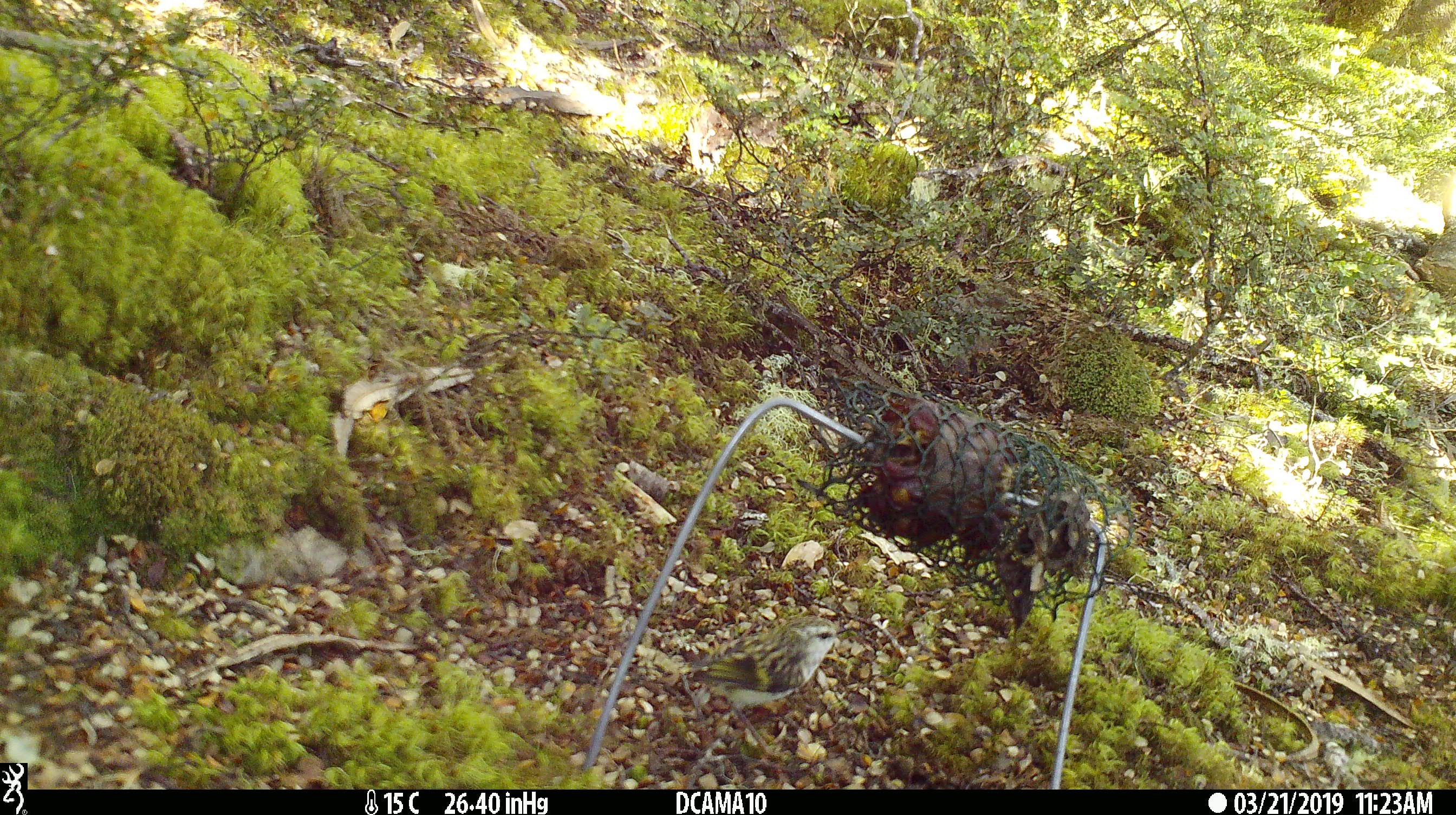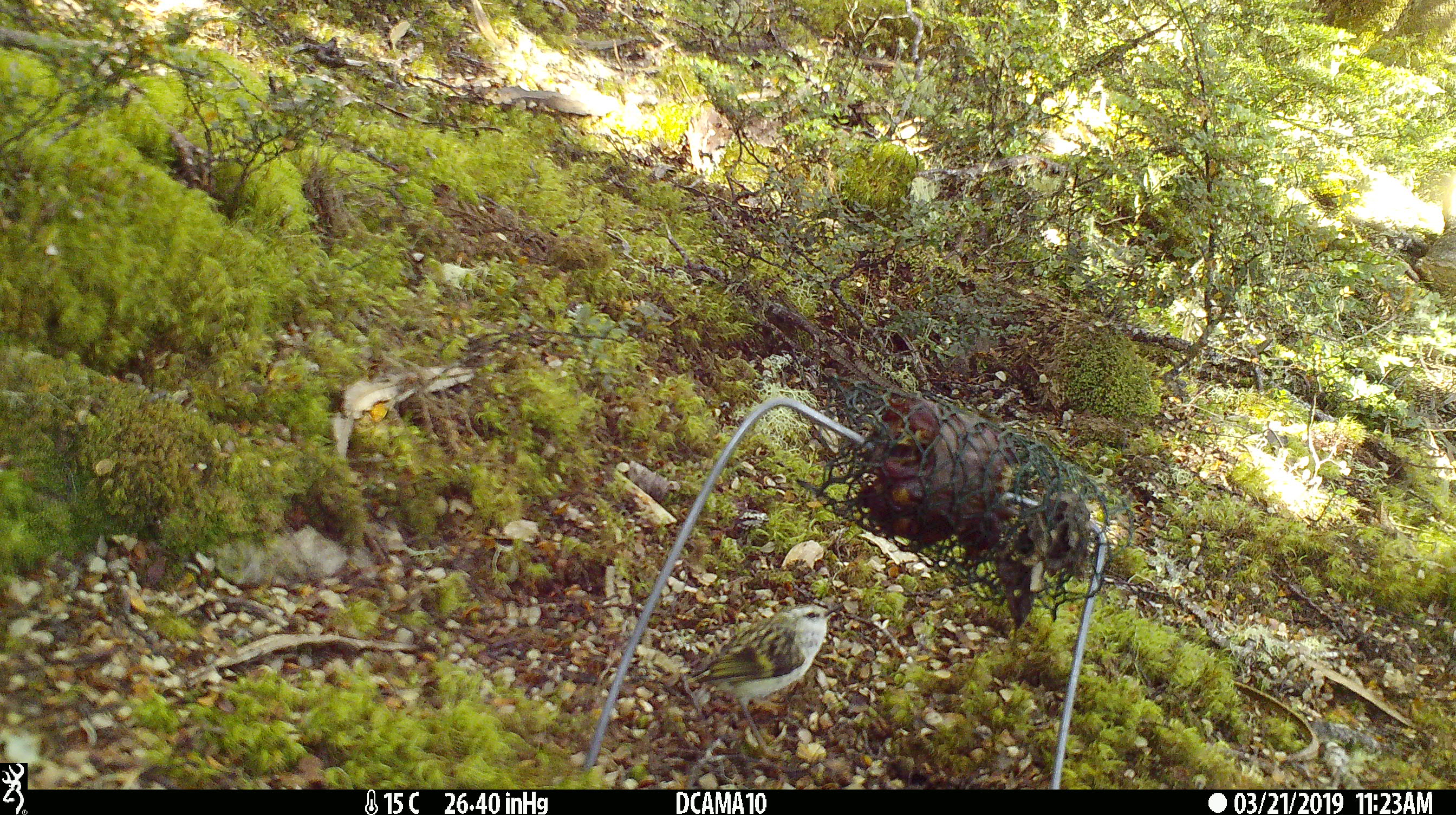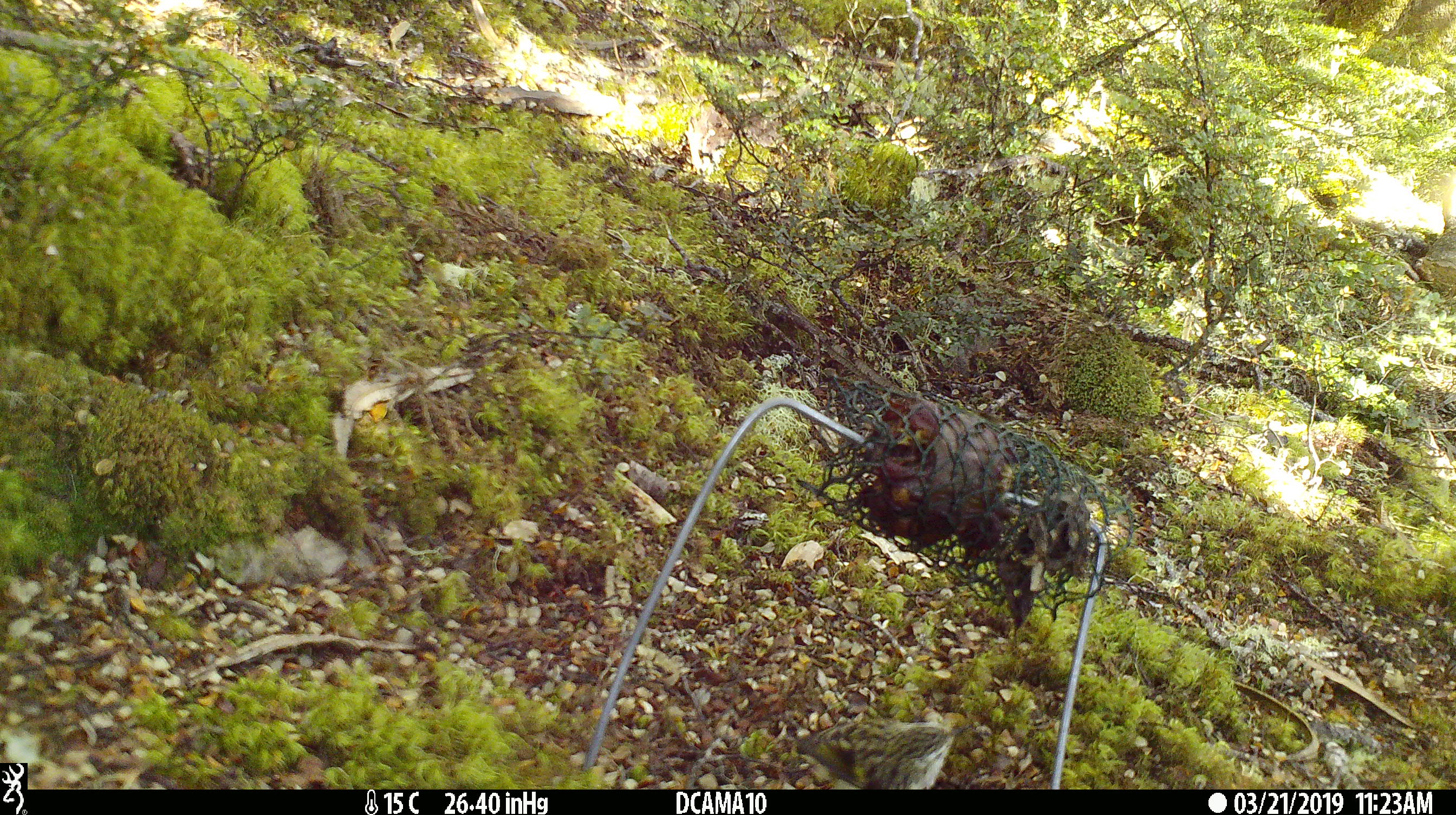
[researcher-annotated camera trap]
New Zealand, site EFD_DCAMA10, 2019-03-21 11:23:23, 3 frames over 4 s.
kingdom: Animalia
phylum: Chordata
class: Aves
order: Passeriformes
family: Acanthisittidae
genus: Acanthisitta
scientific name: Acanthisitta chloris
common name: rifleman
Rifleman (Acanthisitta chloris).